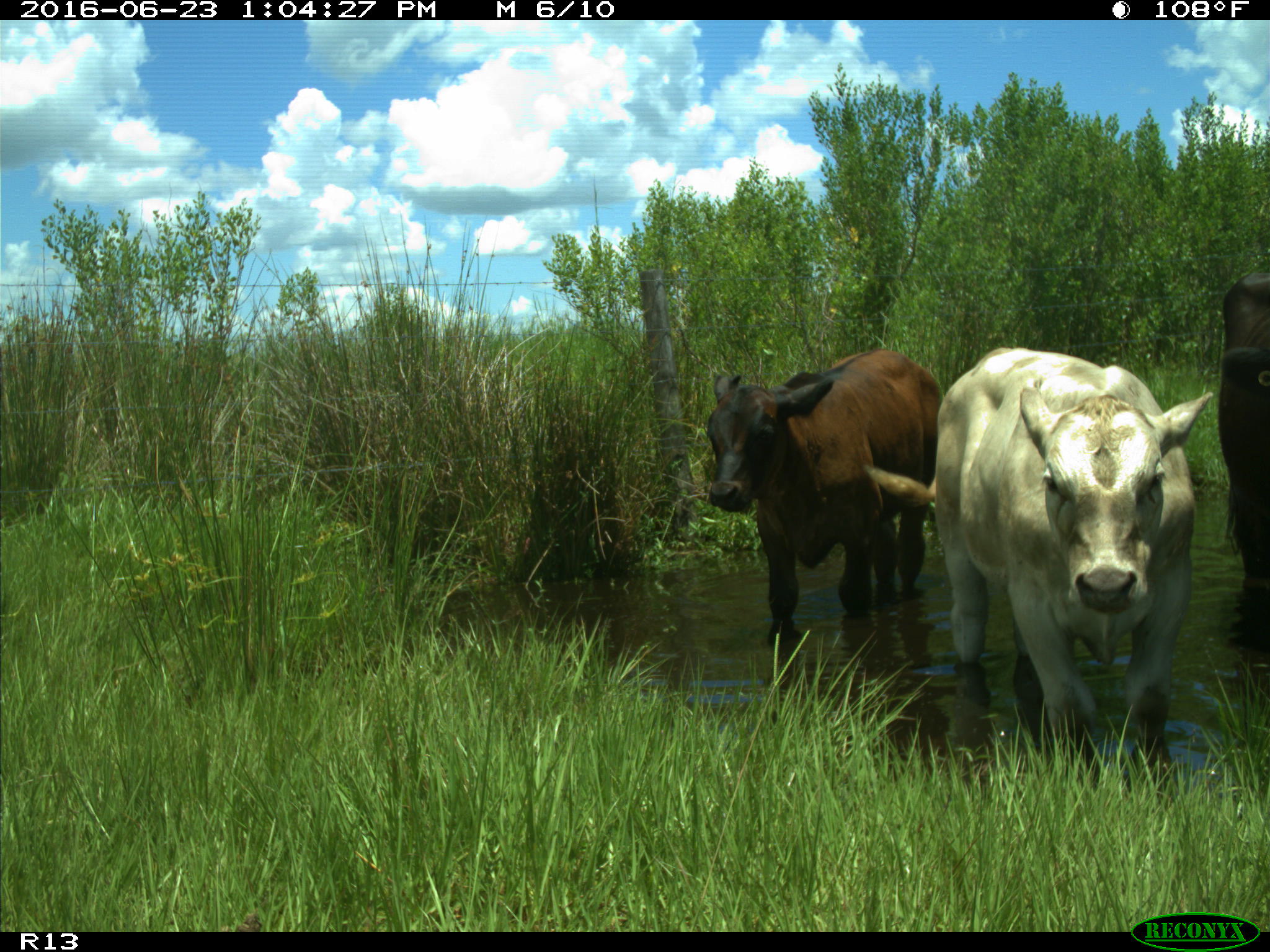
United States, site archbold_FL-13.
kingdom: Animalia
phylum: Chordata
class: Mammalia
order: Artiodactyla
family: Bovidae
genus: Bos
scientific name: Bos taurus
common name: domestic cow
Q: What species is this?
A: Bos taurus (domestic cow).